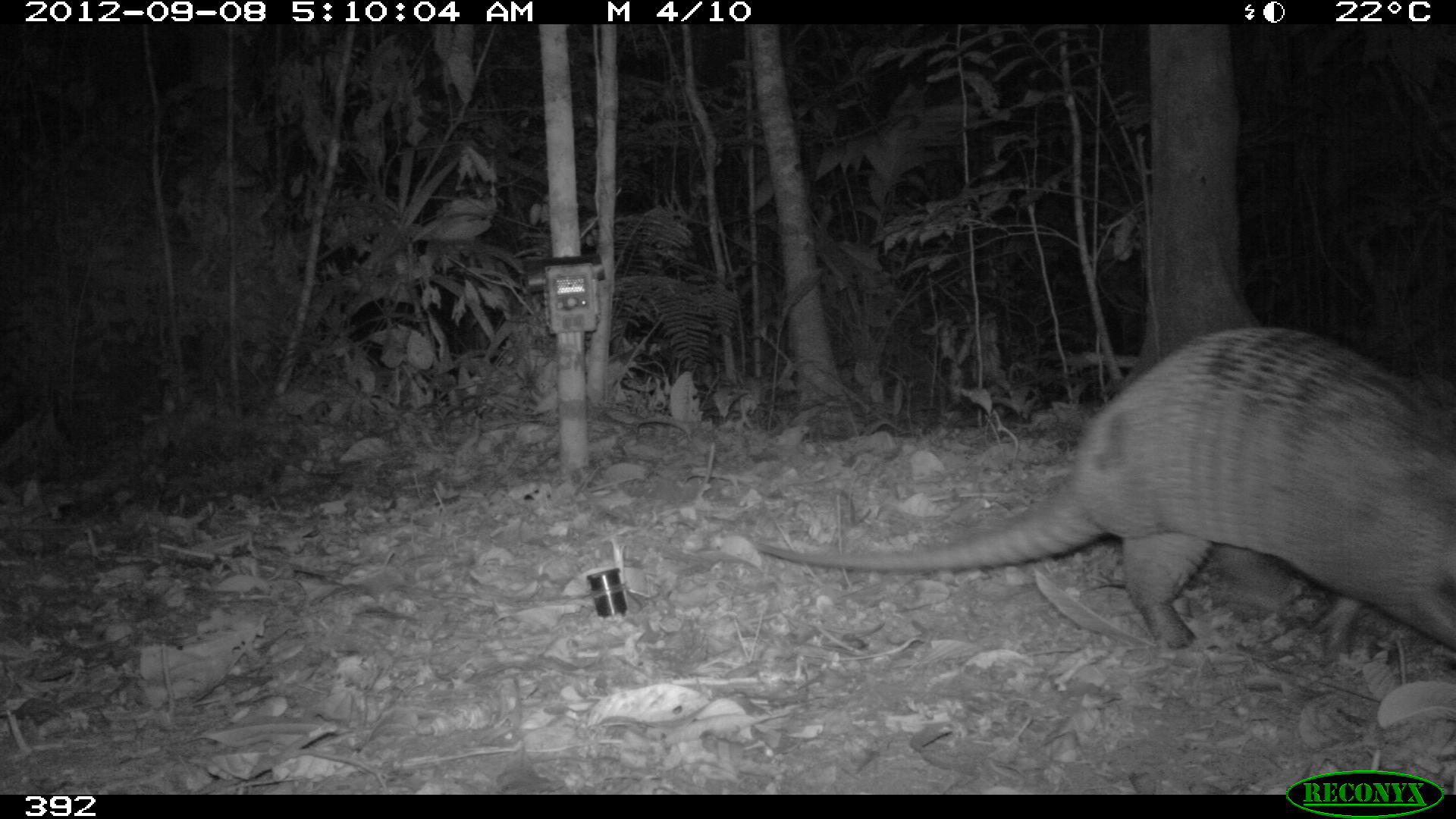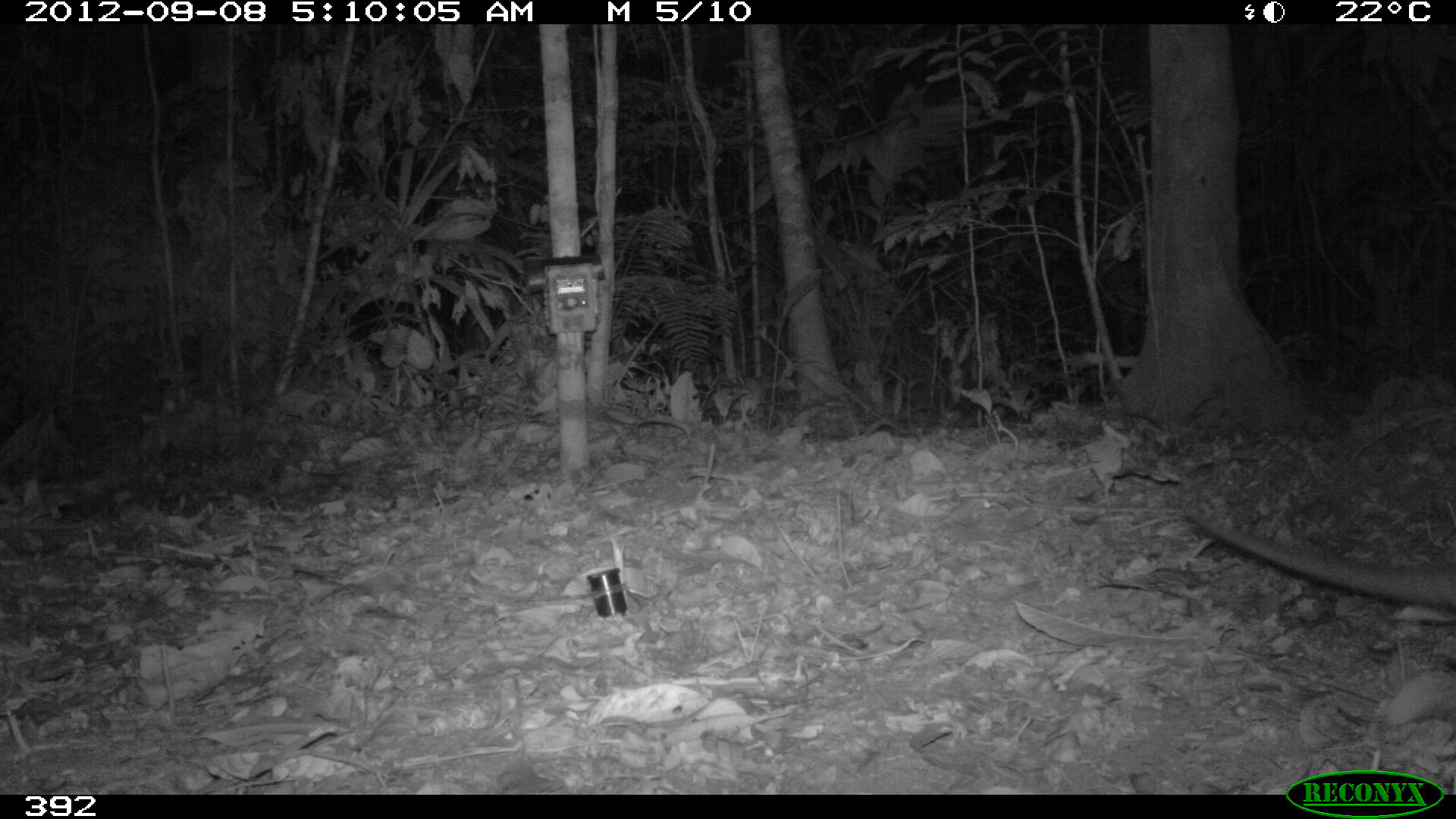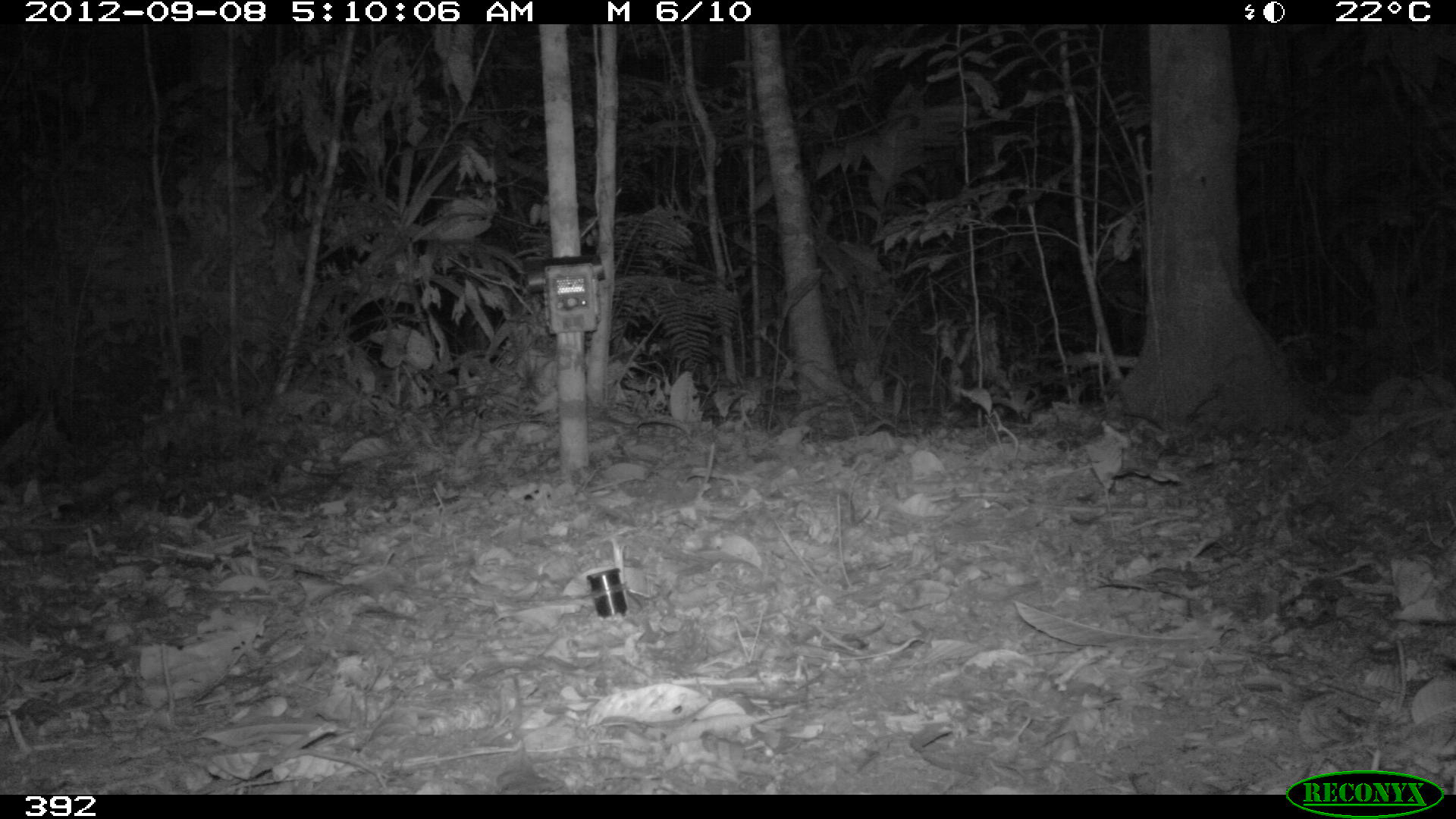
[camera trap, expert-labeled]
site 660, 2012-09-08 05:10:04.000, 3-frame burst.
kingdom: Animalia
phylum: Chordata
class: Mammalia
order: Cingulata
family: Dasypodidae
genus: Dasypus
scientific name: Dasypus novemcinctus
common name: nine-banded armadillo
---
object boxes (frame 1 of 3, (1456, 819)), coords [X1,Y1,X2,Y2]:
dasypus novemcinctus: [752,326,1456,663]